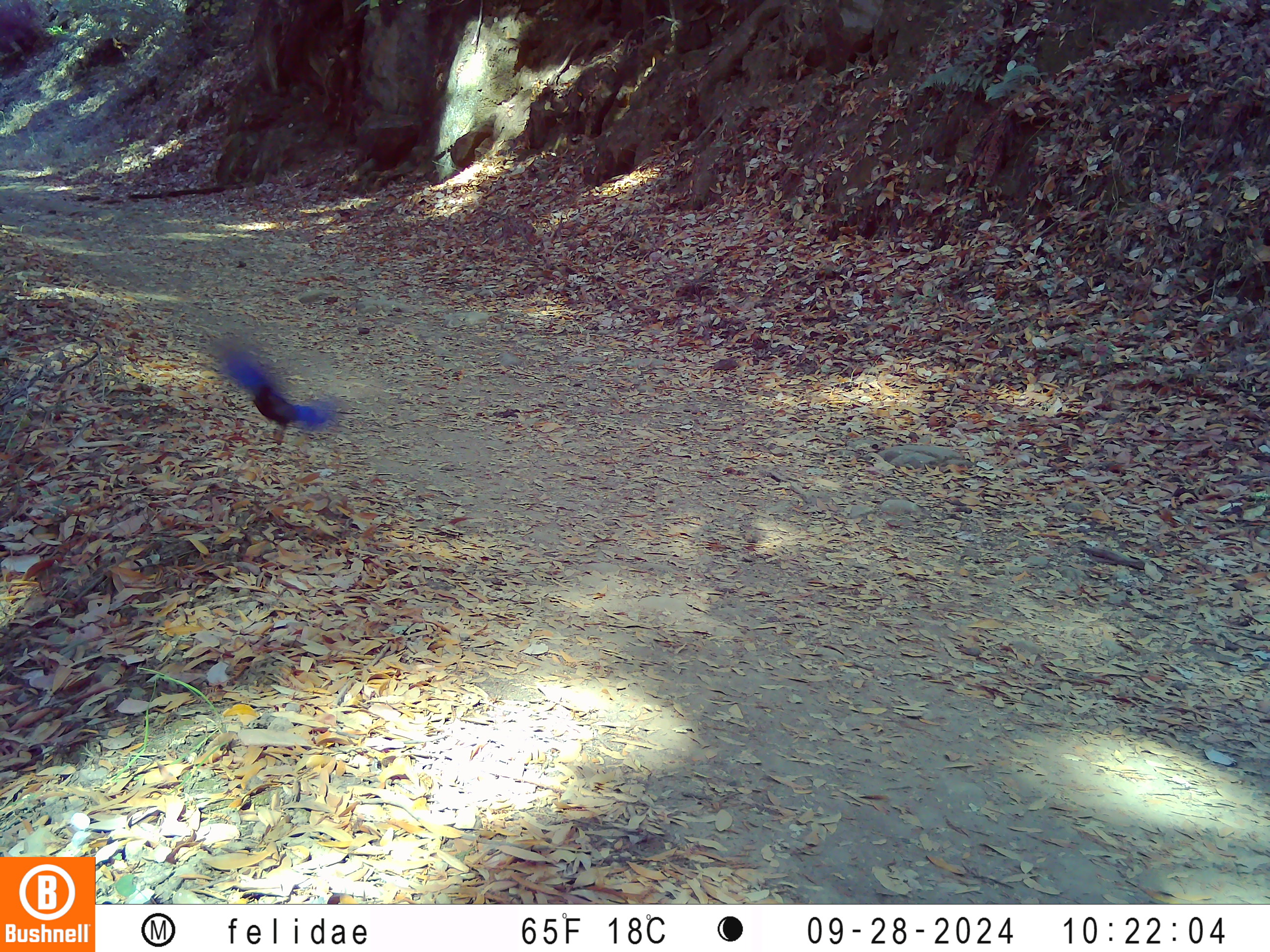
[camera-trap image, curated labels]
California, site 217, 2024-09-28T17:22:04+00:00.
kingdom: Animalia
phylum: Chordata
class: Aves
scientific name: Aves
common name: bird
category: unknown bird